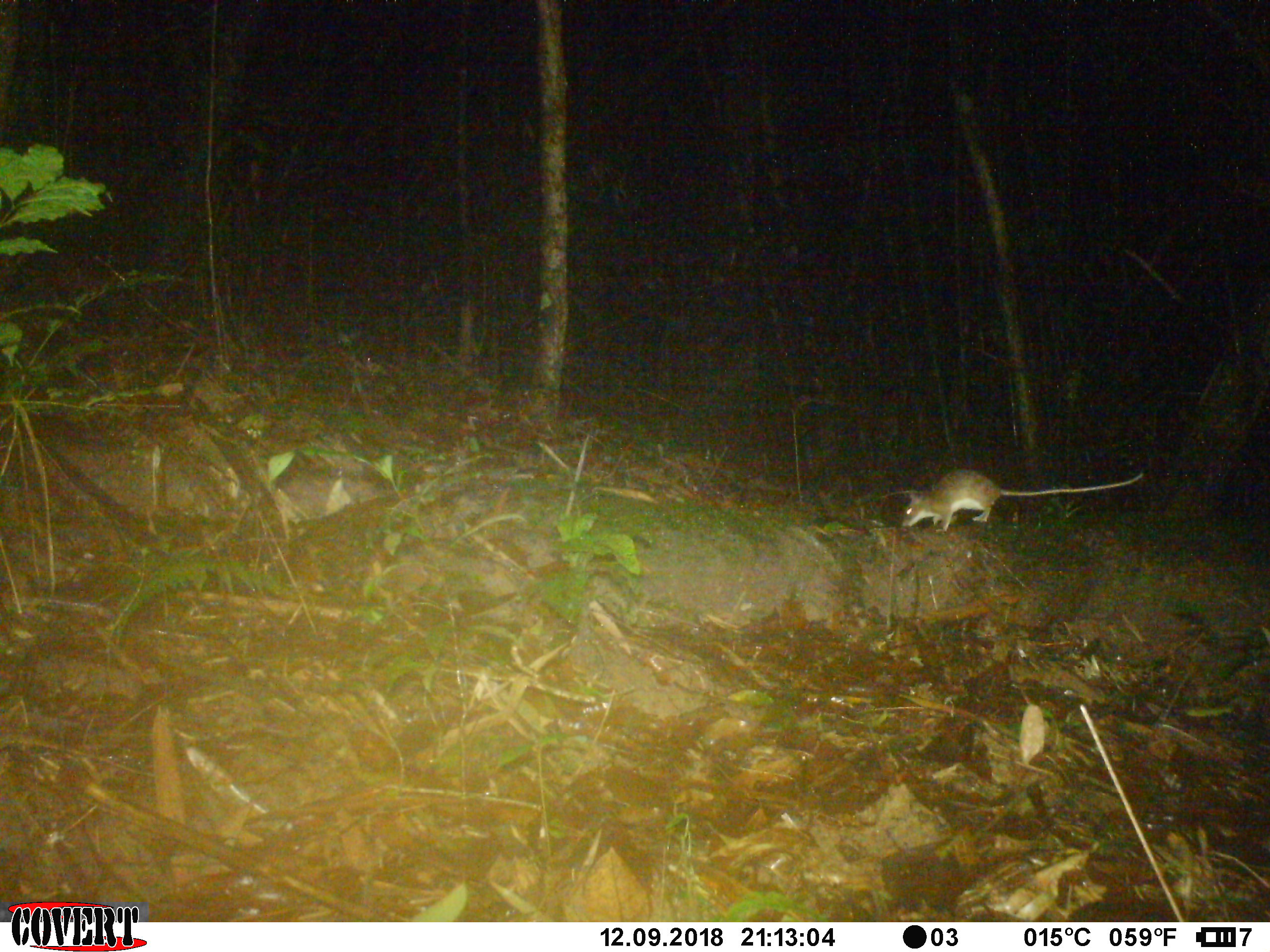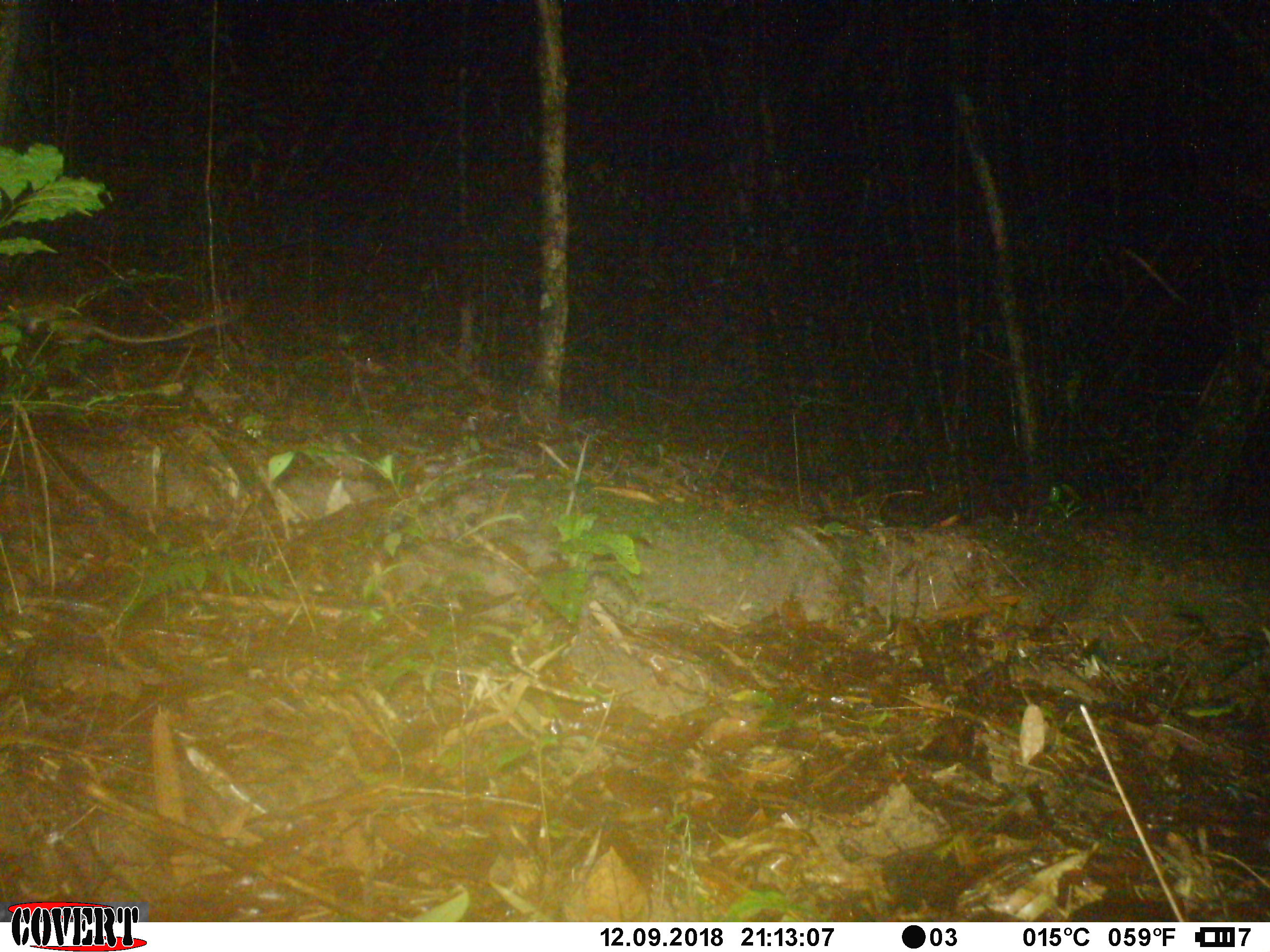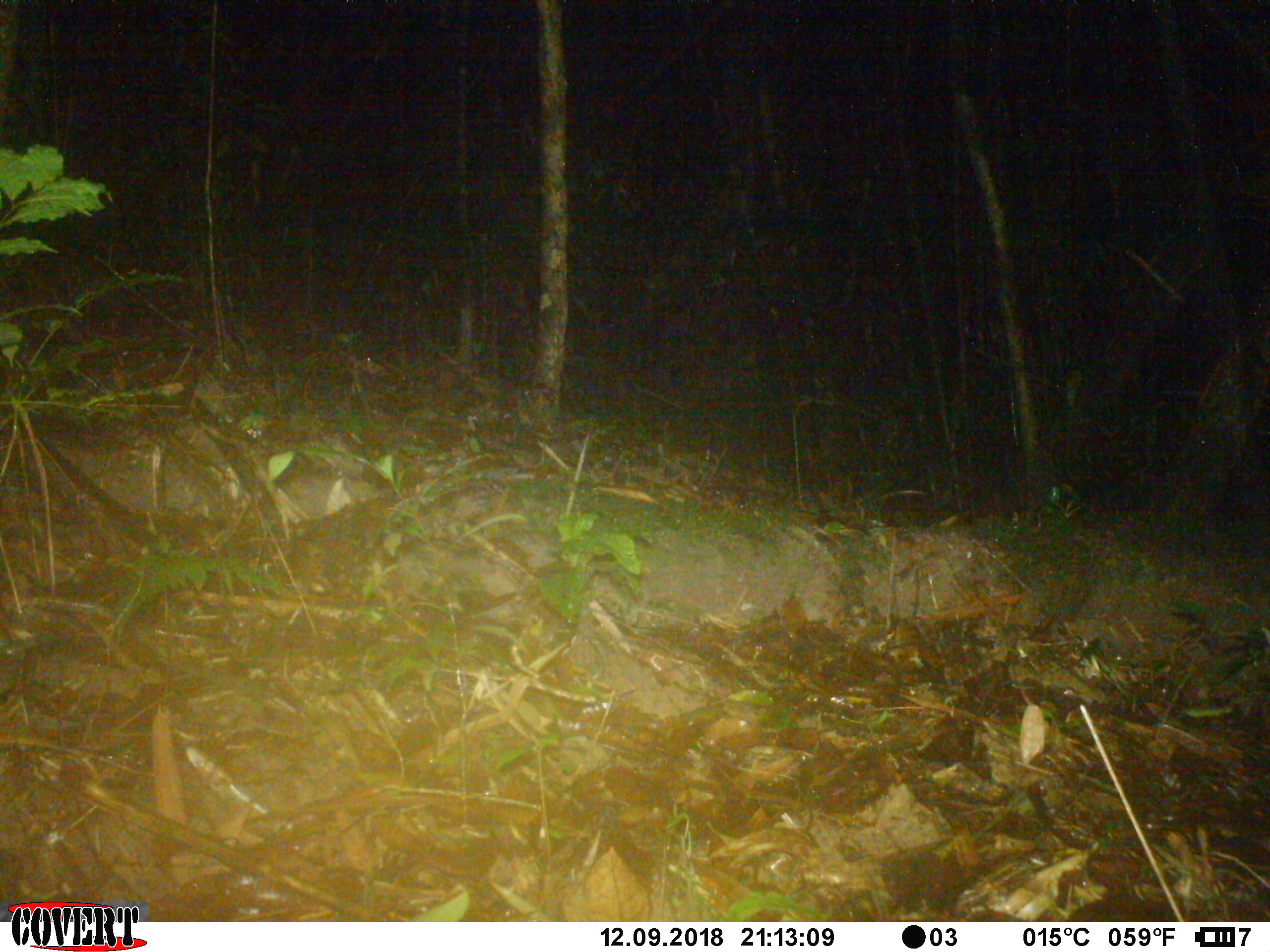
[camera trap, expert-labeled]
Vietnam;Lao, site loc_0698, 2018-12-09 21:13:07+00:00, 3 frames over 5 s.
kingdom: Animalia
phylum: Chordata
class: Mammalia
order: Rodentia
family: Muridae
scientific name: Muridae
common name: old-world mice and rats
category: unidentified murid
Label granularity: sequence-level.